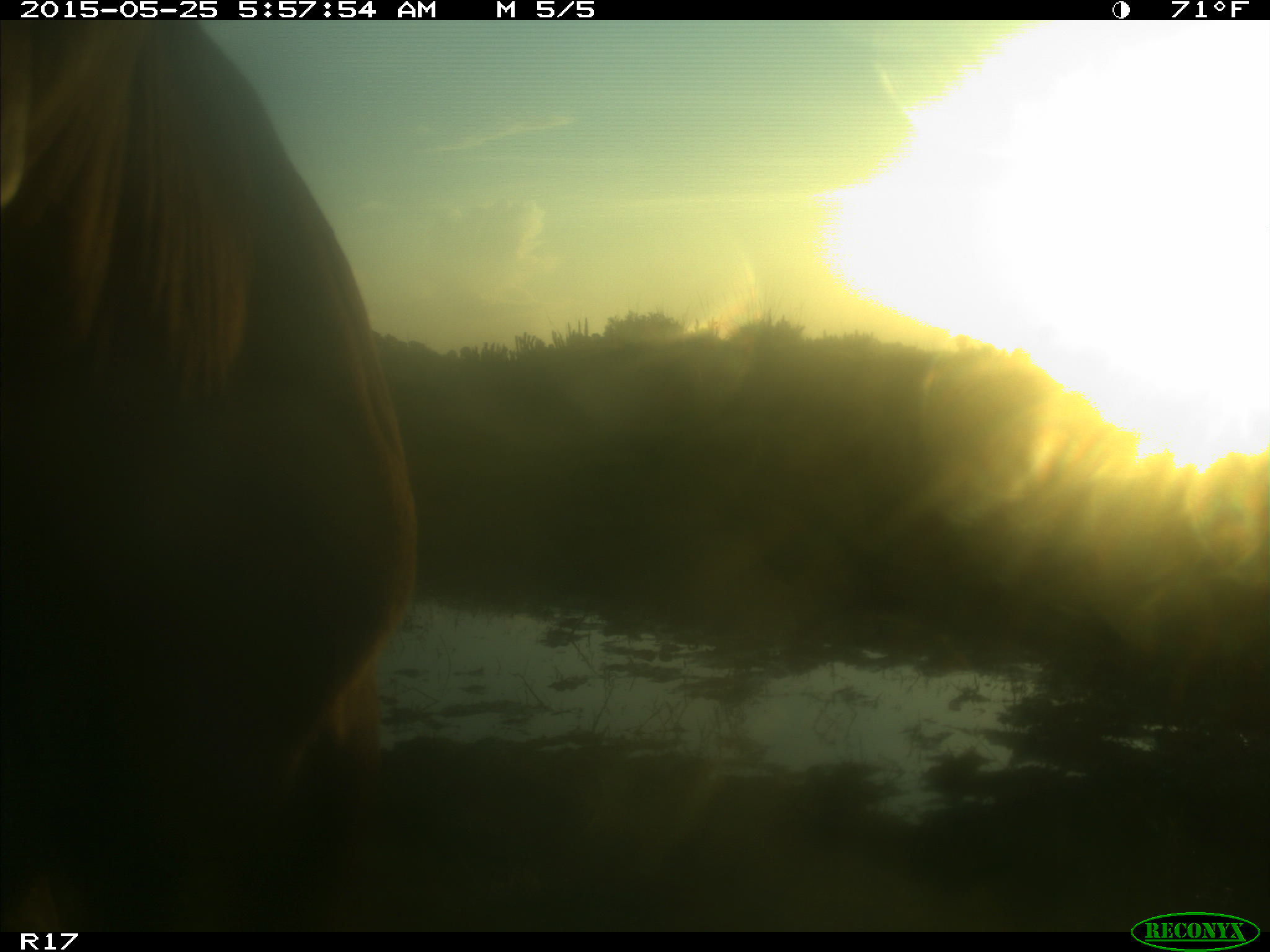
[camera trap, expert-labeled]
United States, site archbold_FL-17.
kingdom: Animalia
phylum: Chordata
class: Mammalia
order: Artiodactyla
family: Bovidae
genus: Bos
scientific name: Bos taurus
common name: domestic cow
Bos taurus (domestic cow).